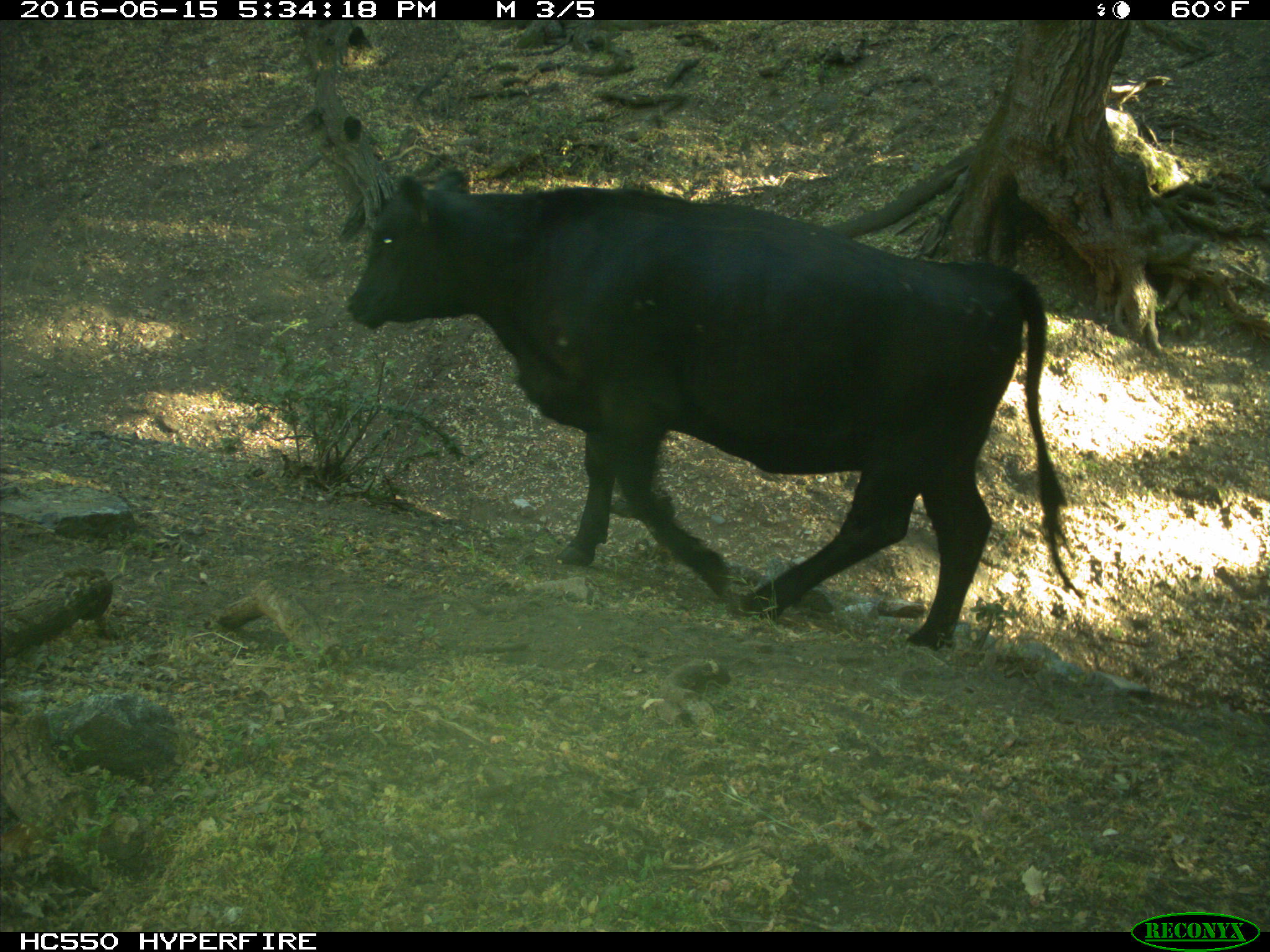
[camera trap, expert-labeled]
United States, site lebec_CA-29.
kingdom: Animalia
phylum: Chordata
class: Mammalia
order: Artiodactyla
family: Bovidae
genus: Bos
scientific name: Bos taurus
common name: domestic cow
Bos taurus (domestic cow).